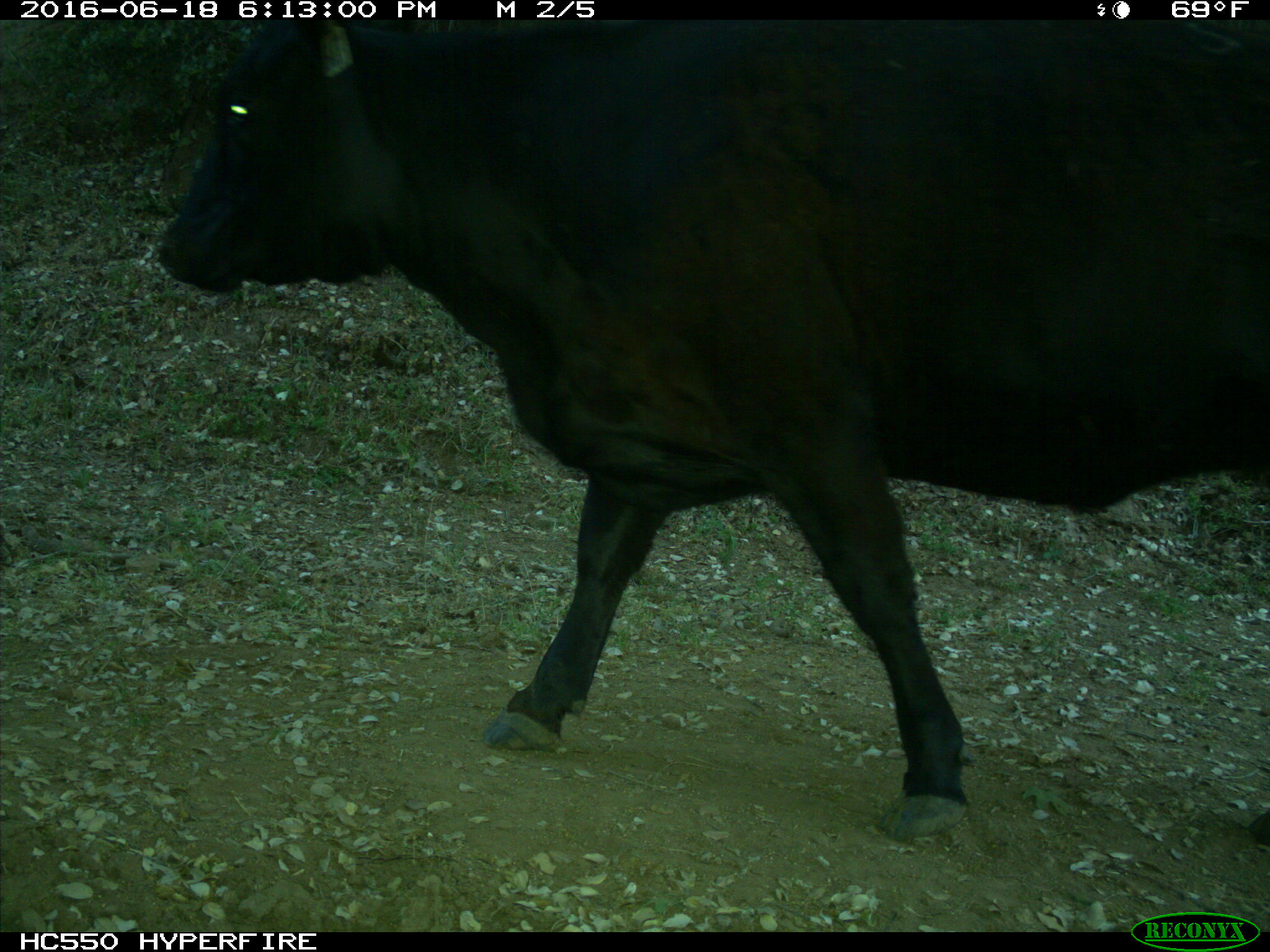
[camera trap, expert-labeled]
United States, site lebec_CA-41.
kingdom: Animalia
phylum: Chordata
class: Mammalia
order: Artiodactyla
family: Bovidae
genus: Bos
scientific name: Bos taurus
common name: domestic cow